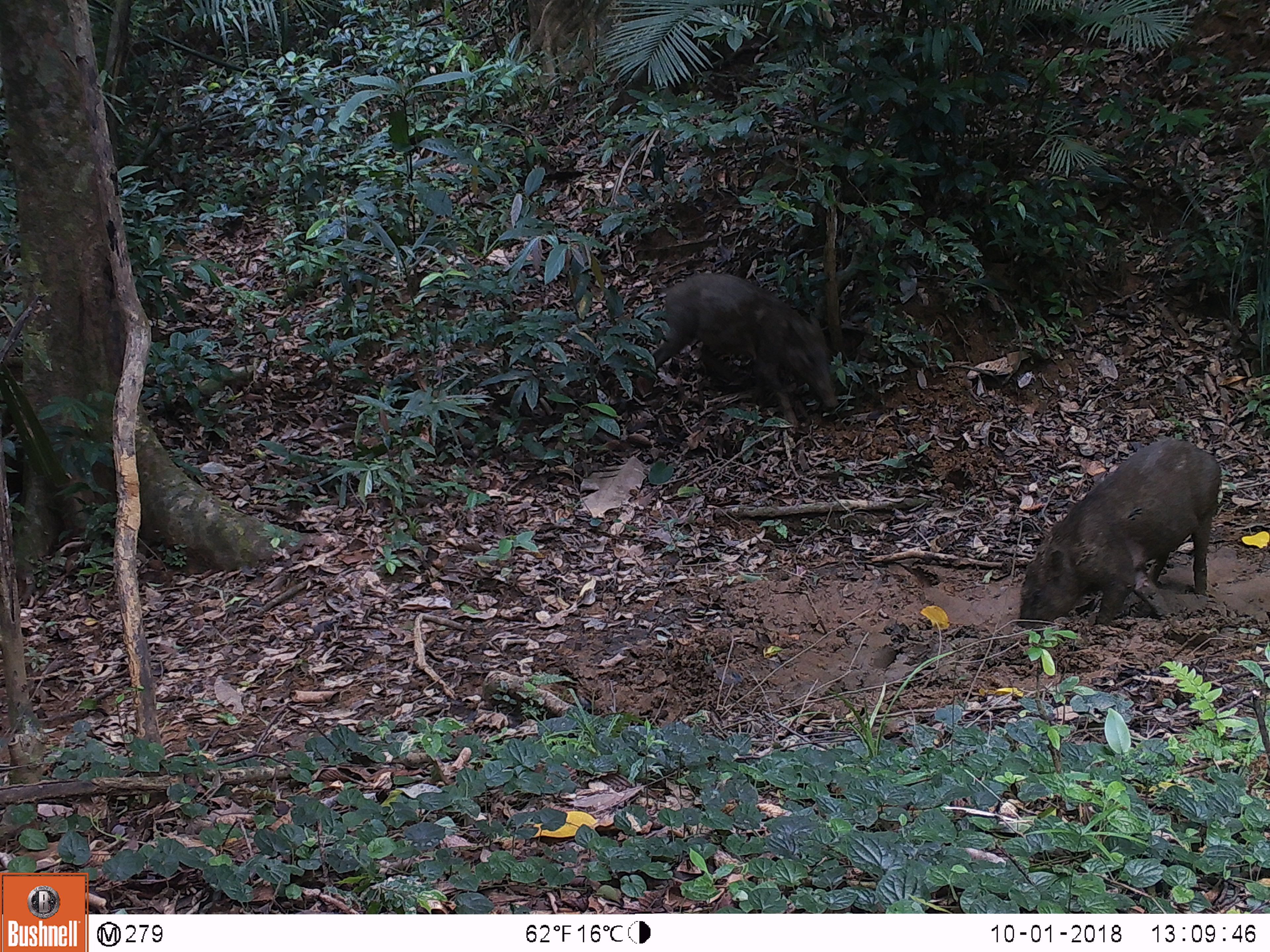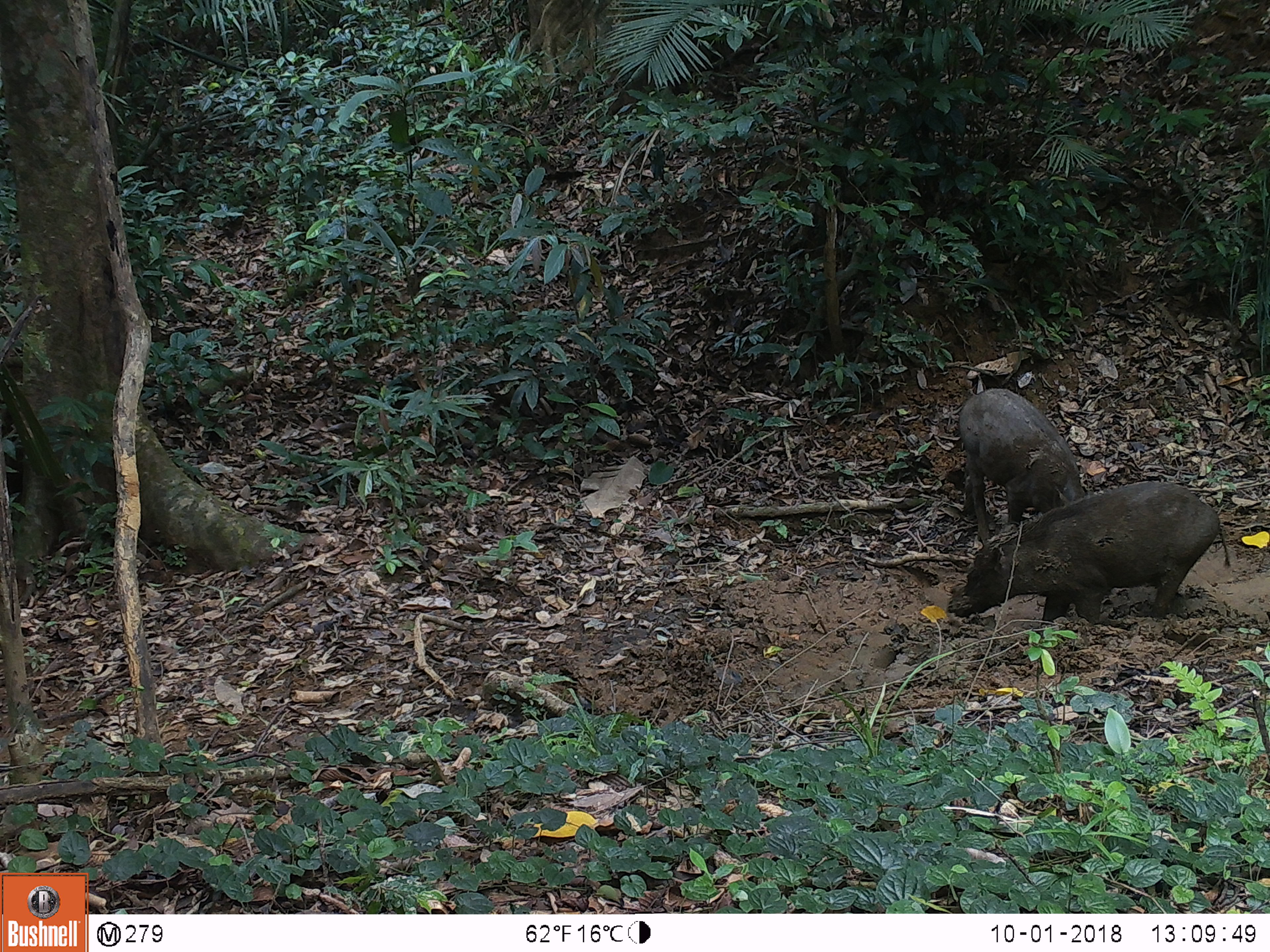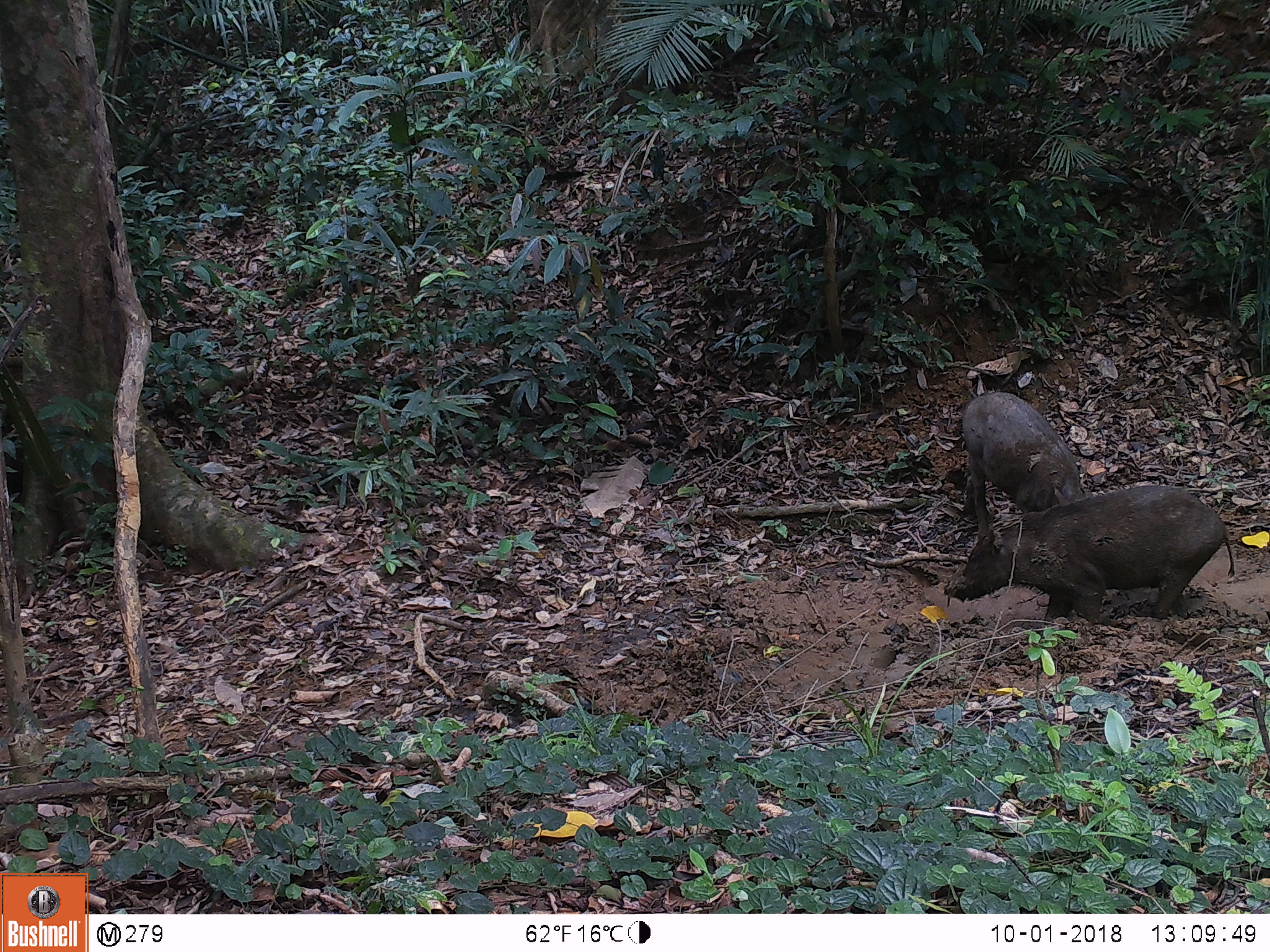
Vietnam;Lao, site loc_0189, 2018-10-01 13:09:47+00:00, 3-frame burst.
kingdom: Animalia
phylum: Chordata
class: Mammalia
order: Artiodactyla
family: Suidae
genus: Sus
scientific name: Sus scrofa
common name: eurasian wild pig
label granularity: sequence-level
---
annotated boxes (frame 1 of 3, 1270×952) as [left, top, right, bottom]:
eurasian wild pig: [1012, 436, 1221, 633]; [646, 272, 839, 425]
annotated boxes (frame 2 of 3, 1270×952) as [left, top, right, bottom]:
eurasian wild pig: [946, 481, 1230, 628]; [958, 387, 1086, 546]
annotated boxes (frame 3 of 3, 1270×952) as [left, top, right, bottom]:
eurasian wild pig: [943, 485, 1234, 624]; [961, 391, 1094, 540]